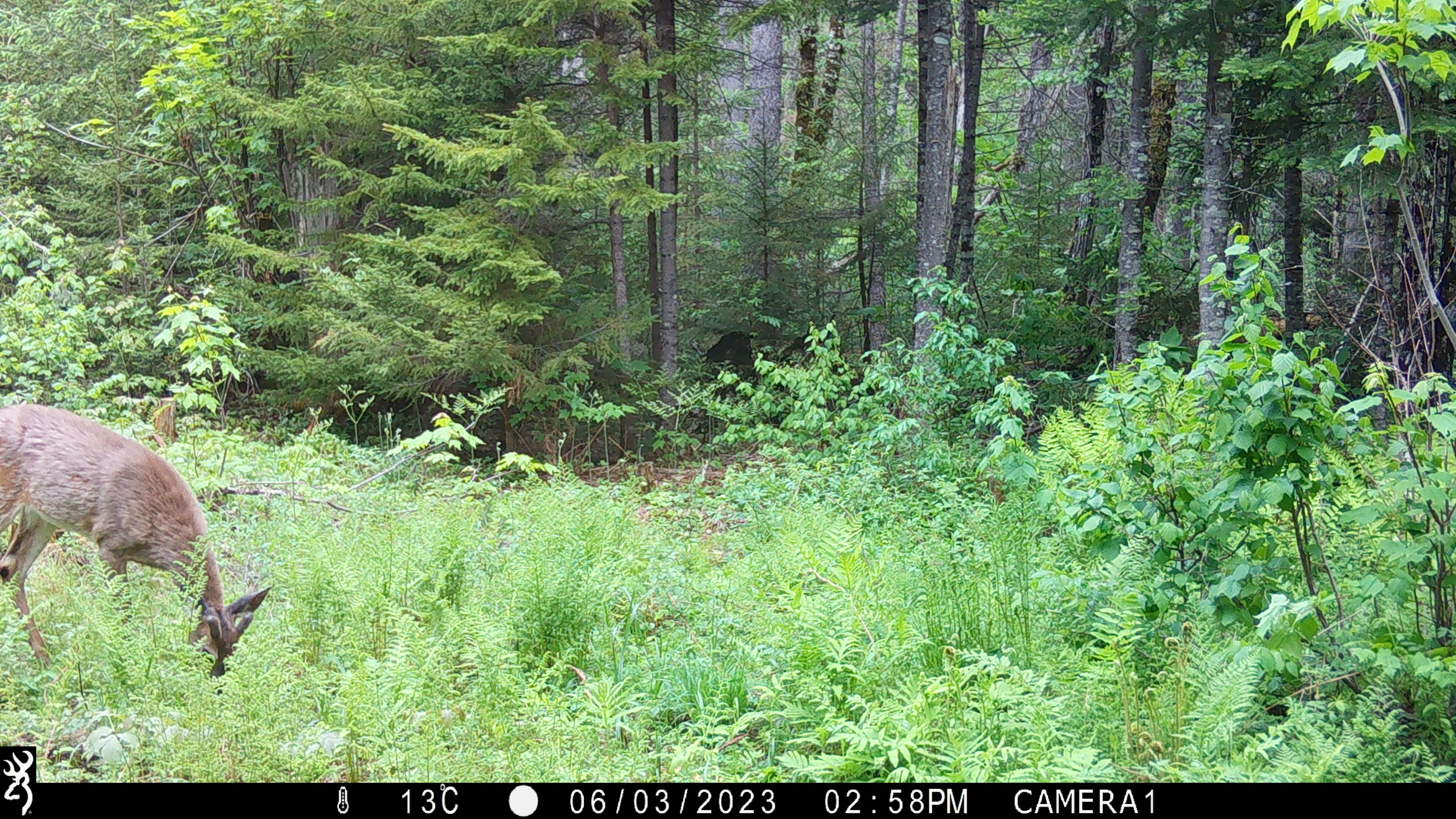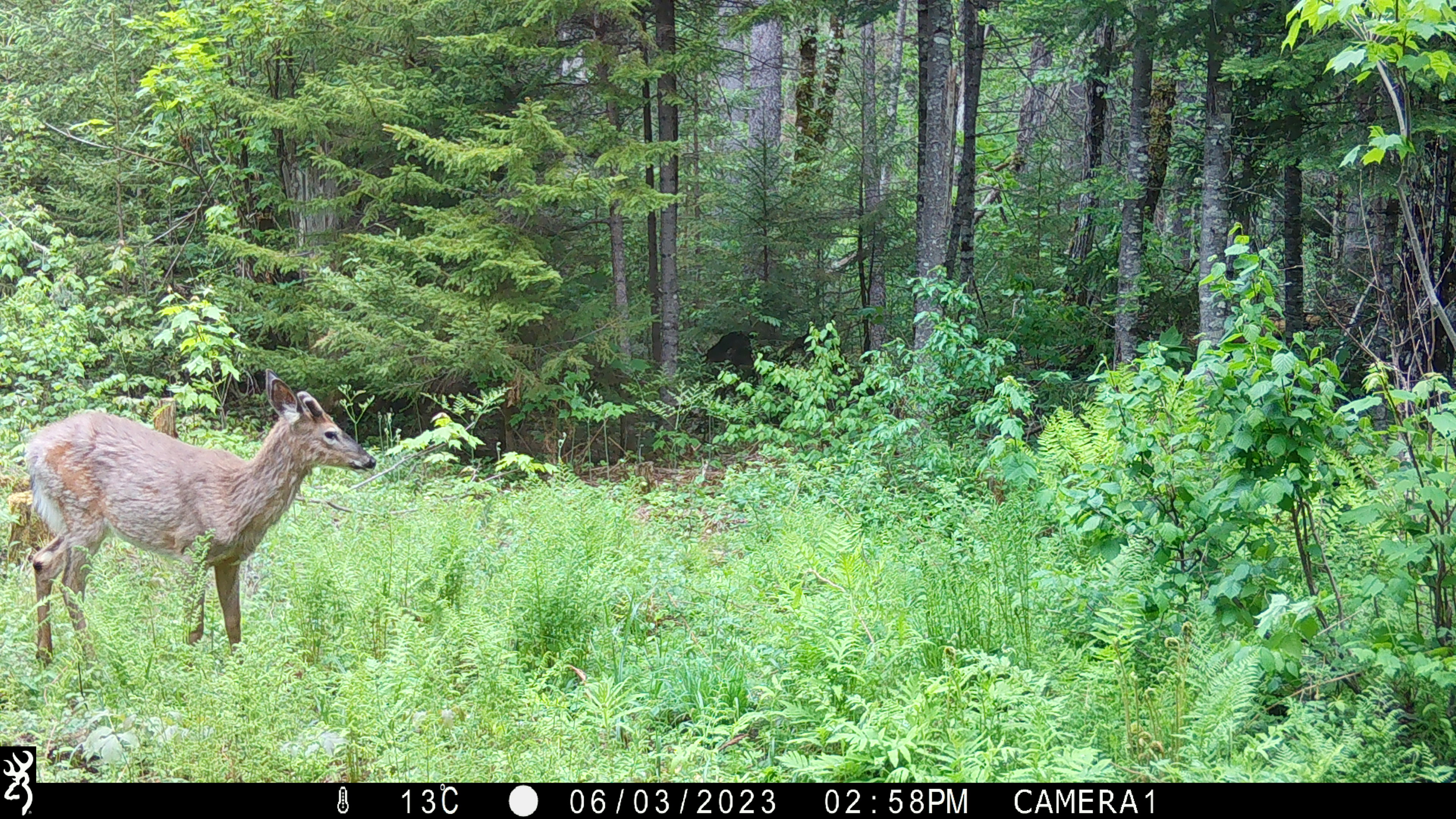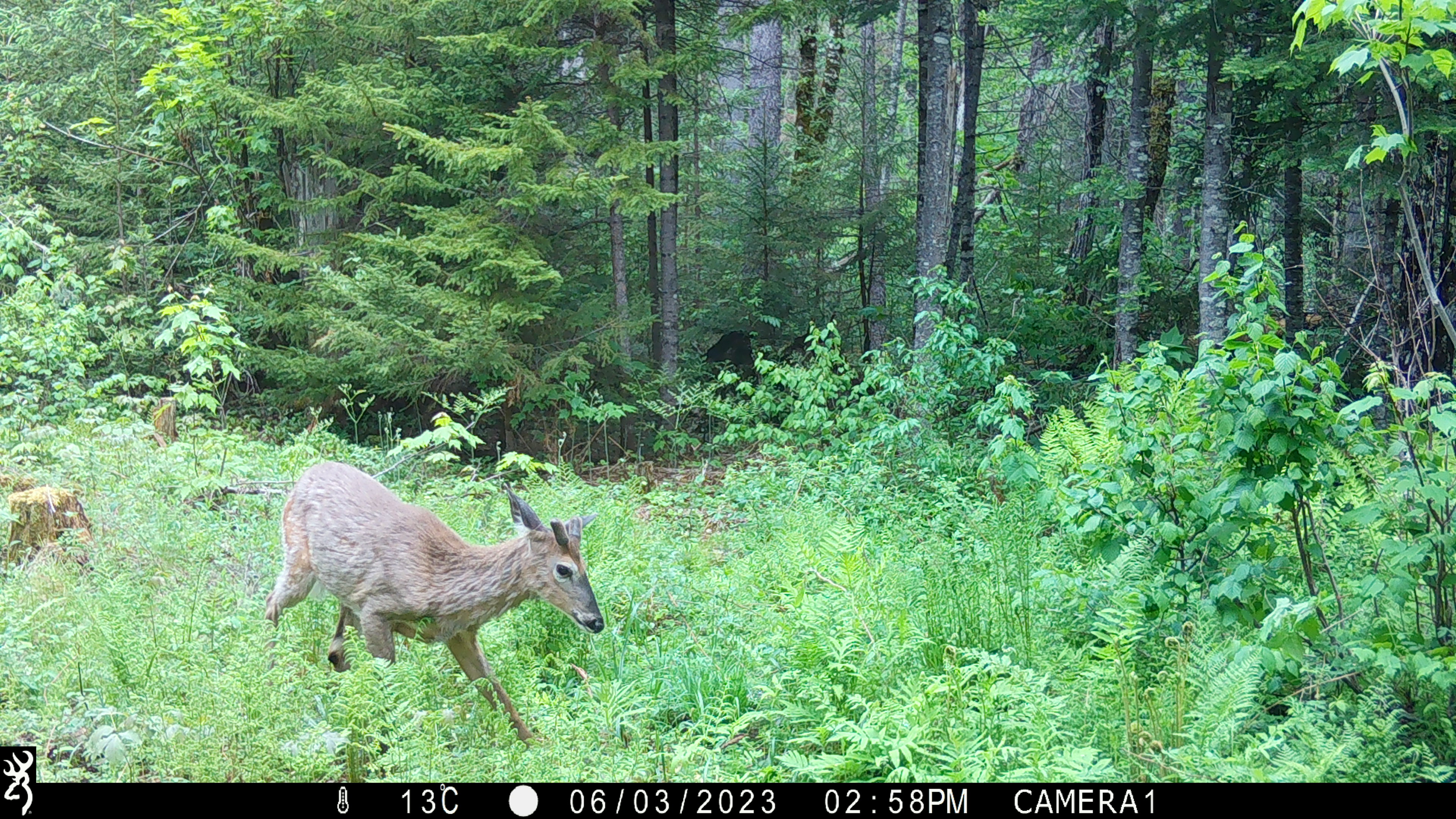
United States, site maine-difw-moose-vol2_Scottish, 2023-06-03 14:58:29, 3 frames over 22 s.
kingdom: Animalia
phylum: Chordata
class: Mammalia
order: Artiodactyla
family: Cervidae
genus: Odocoileus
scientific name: Odocoileus virginianus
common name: white-tailed deer